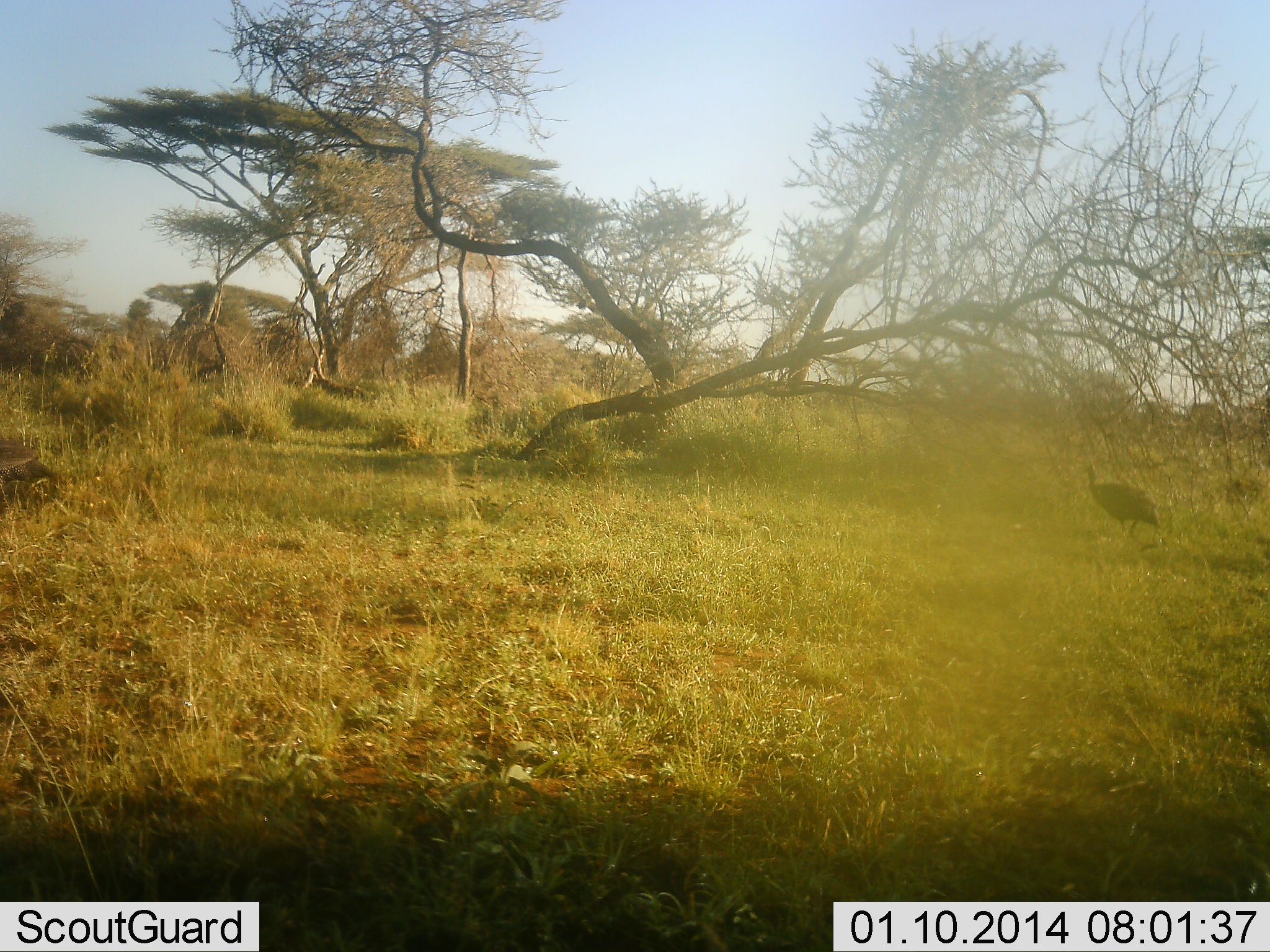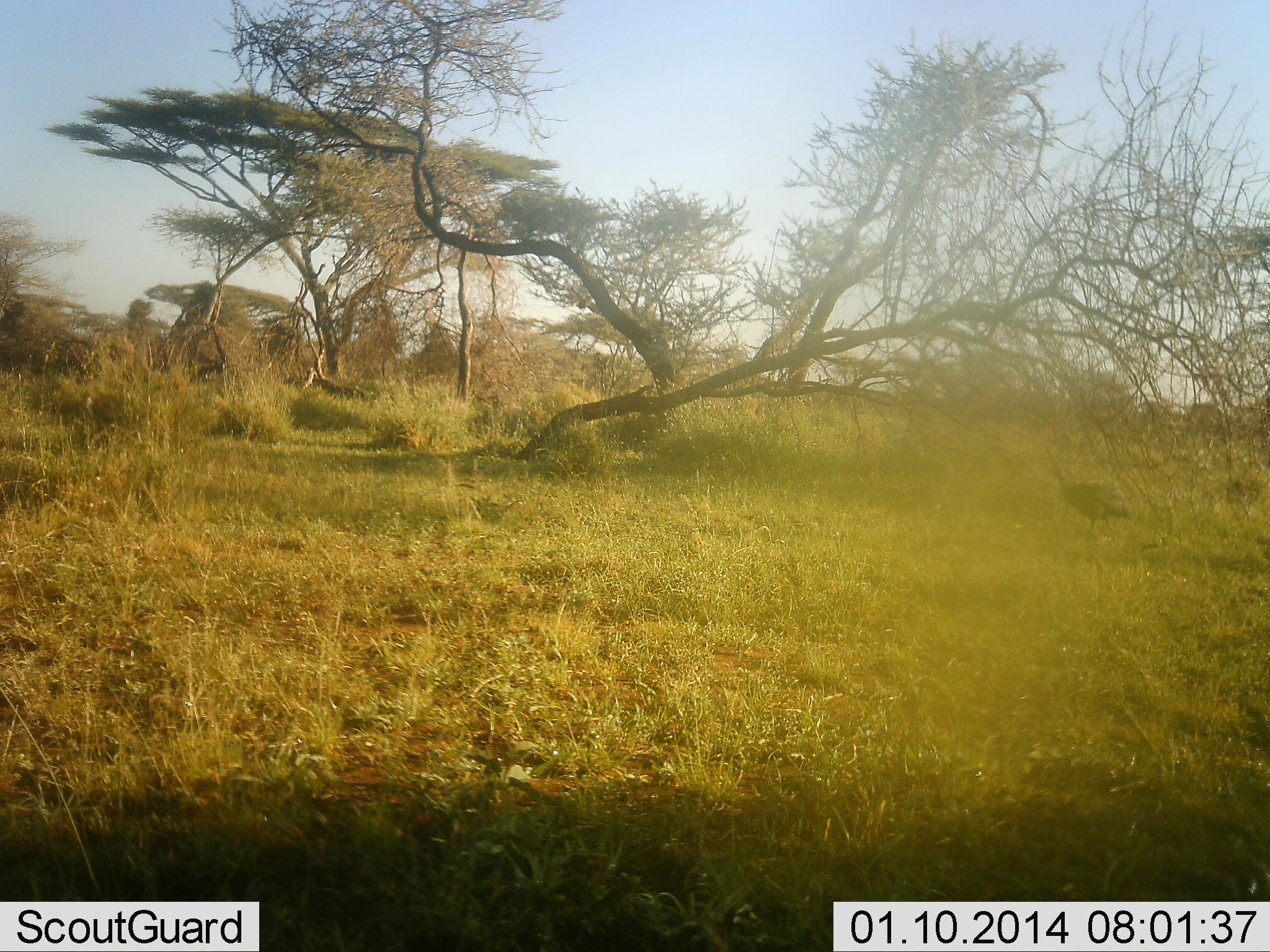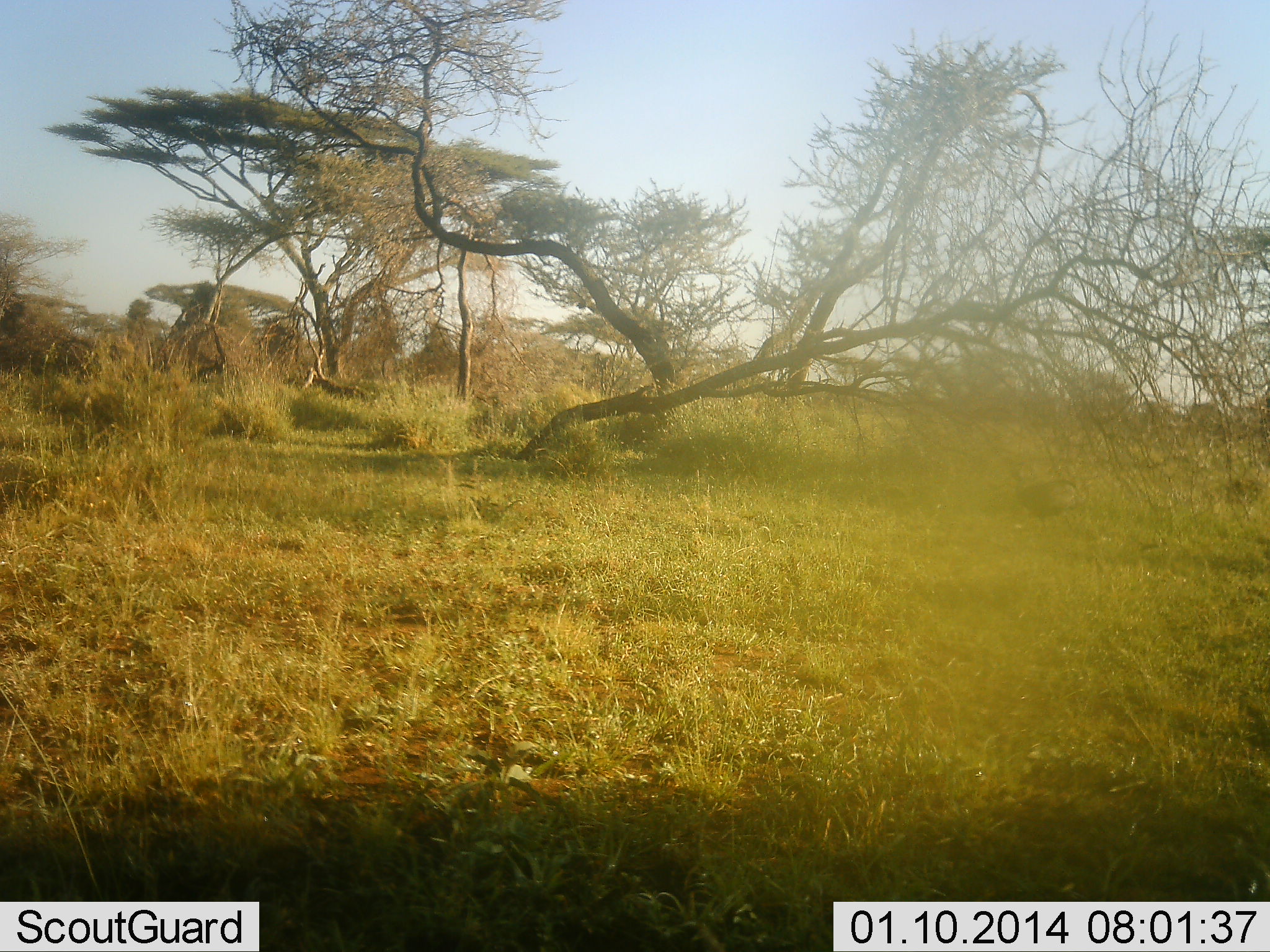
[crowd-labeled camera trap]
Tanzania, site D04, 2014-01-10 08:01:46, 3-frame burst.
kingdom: Animalia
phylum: Chordata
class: Aves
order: Galliformes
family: Numididae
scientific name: Numididae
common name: guinea fowl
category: guineafowl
Guineafowl (guinea fowl) (Numididae), count 2. Behavior (volunteer vote fractions): standing 10%, resting 0%, moving 90%, interacting 0%. Young present (vote fraction): 0%. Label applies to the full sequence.